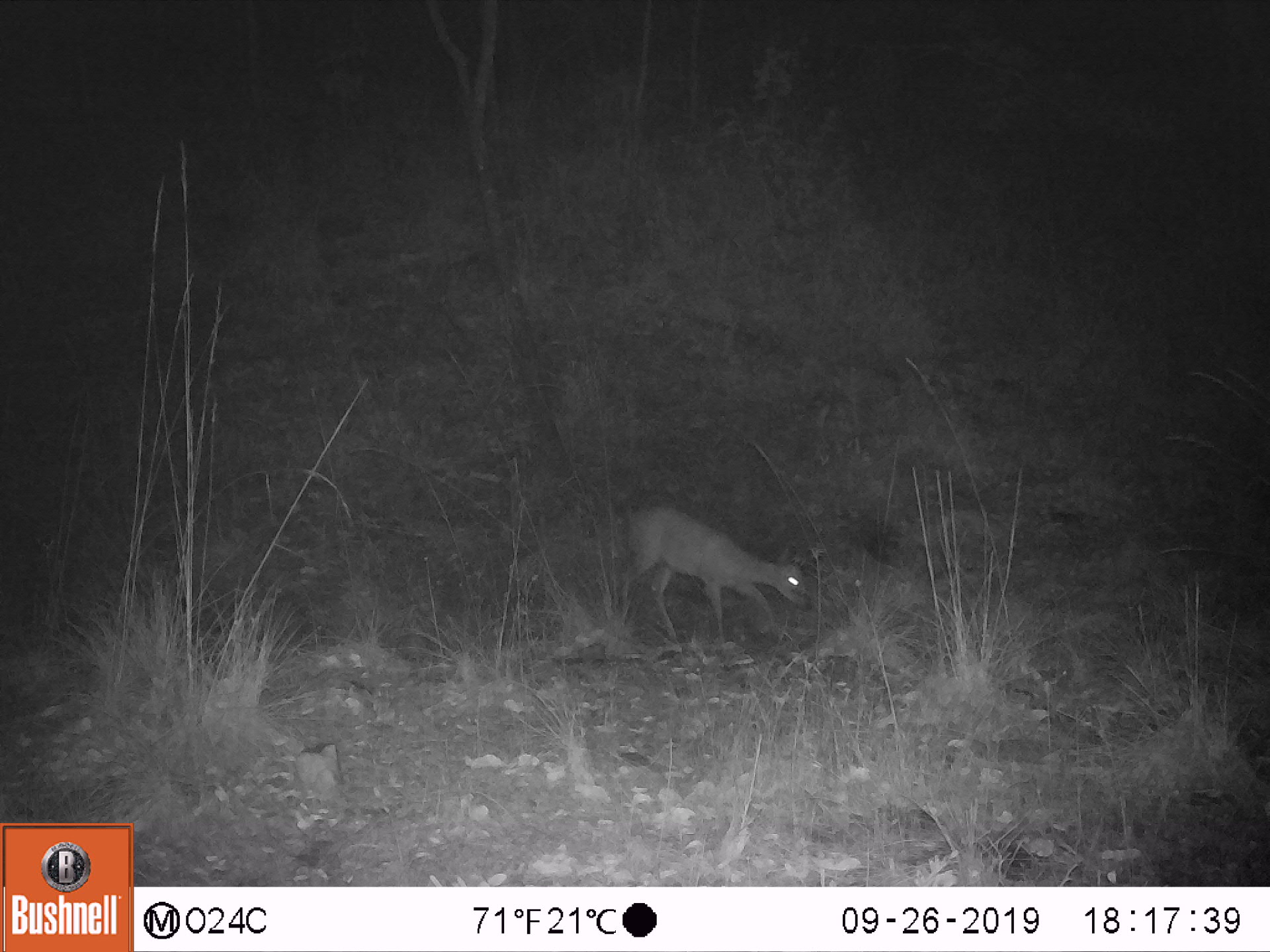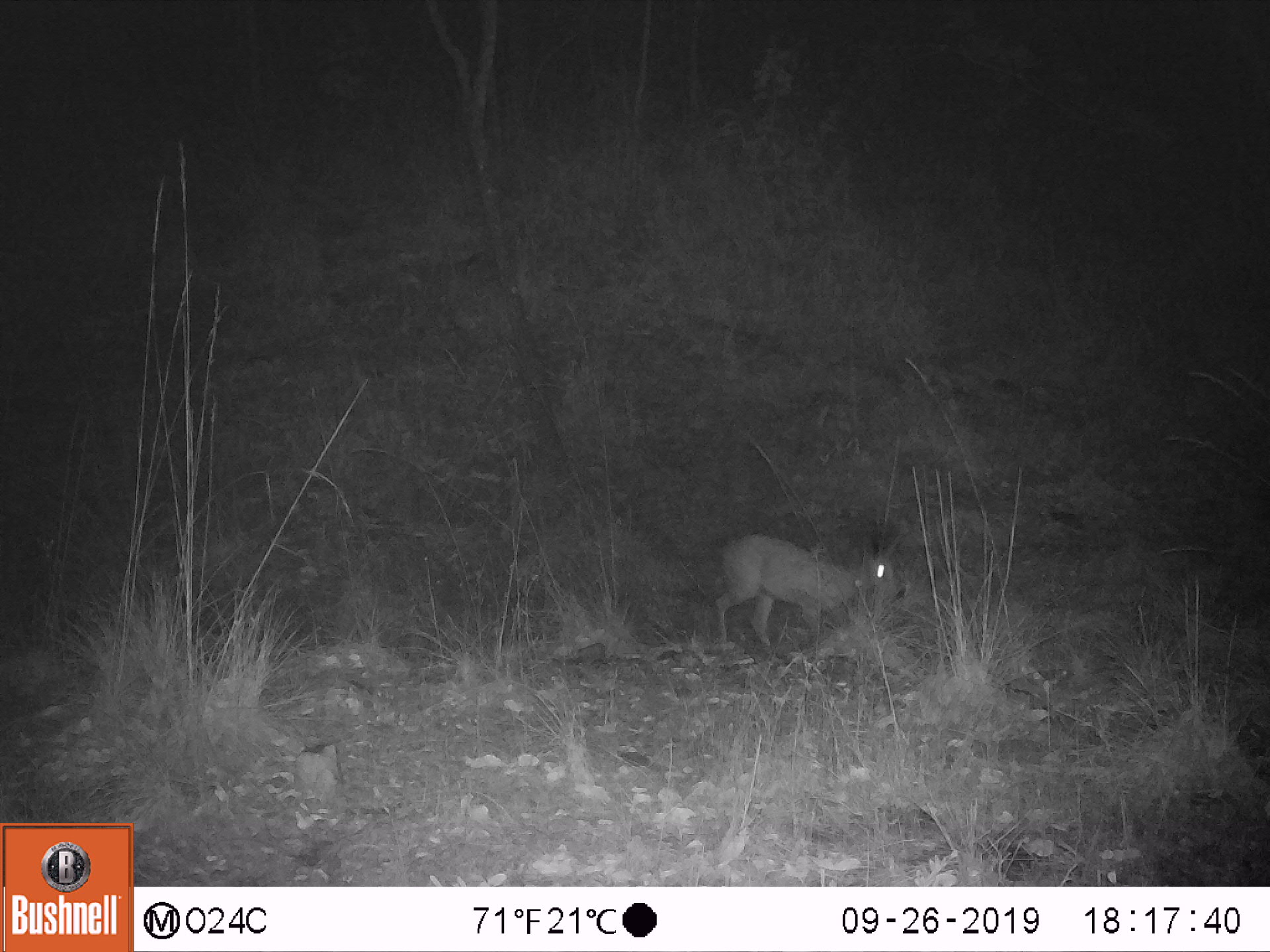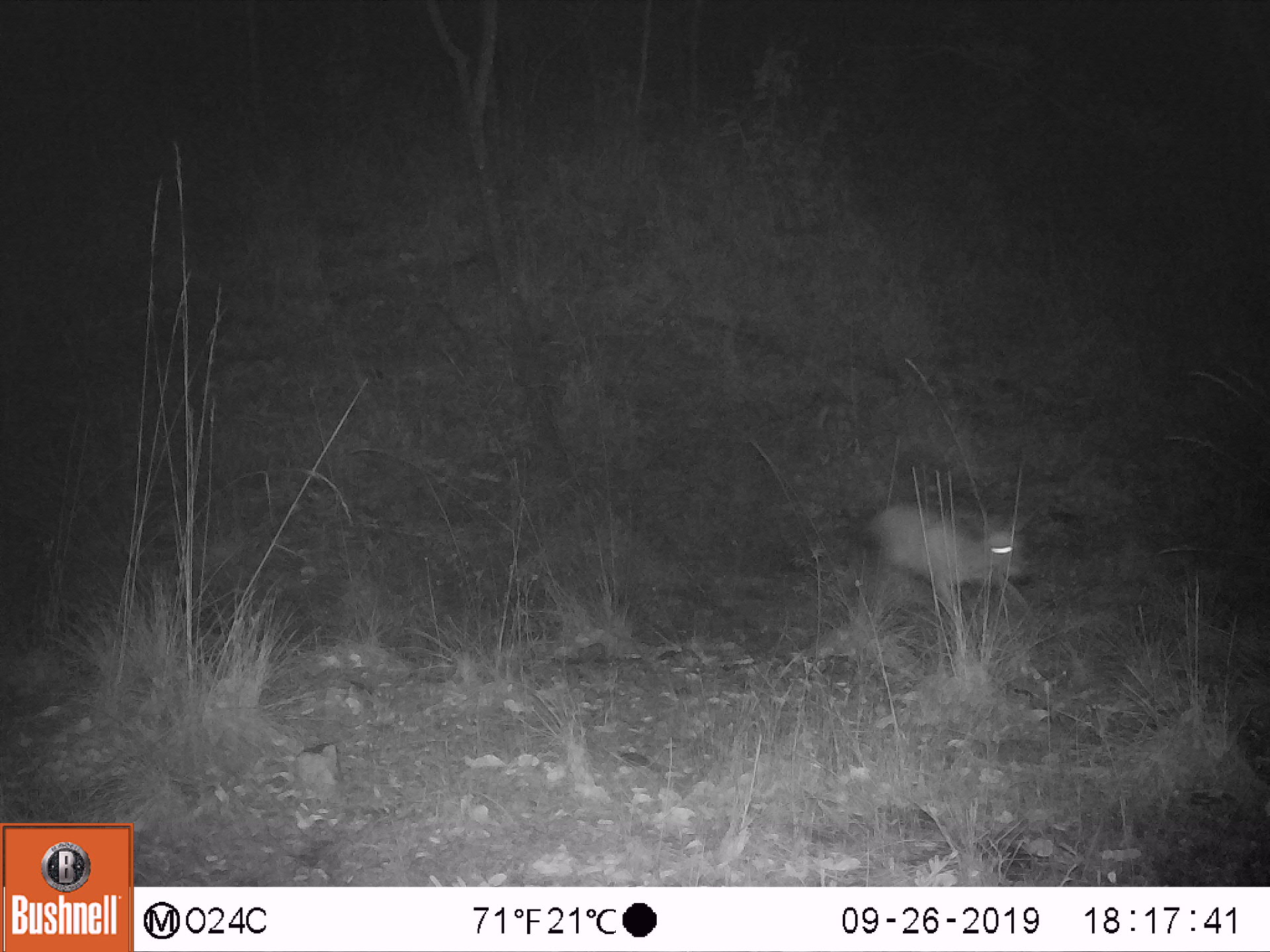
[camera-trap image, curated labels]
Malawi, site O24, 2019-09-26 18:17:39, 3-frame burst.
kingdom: Animalia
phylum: Chordata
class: Mammalia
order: Artiodactyla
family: Bovidae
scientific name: Antilopinae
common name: small antelope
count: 1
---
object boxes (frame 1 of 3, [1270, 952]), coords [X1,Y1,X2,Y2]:
small antelope: [603,497,819,657]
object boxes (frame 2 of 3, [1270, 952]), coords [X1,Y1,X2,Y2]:
small antelope: [704,517,912,669]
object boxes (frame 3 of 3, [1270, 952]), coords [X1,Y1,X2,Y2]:
small antelope: [851,489,1039,677]